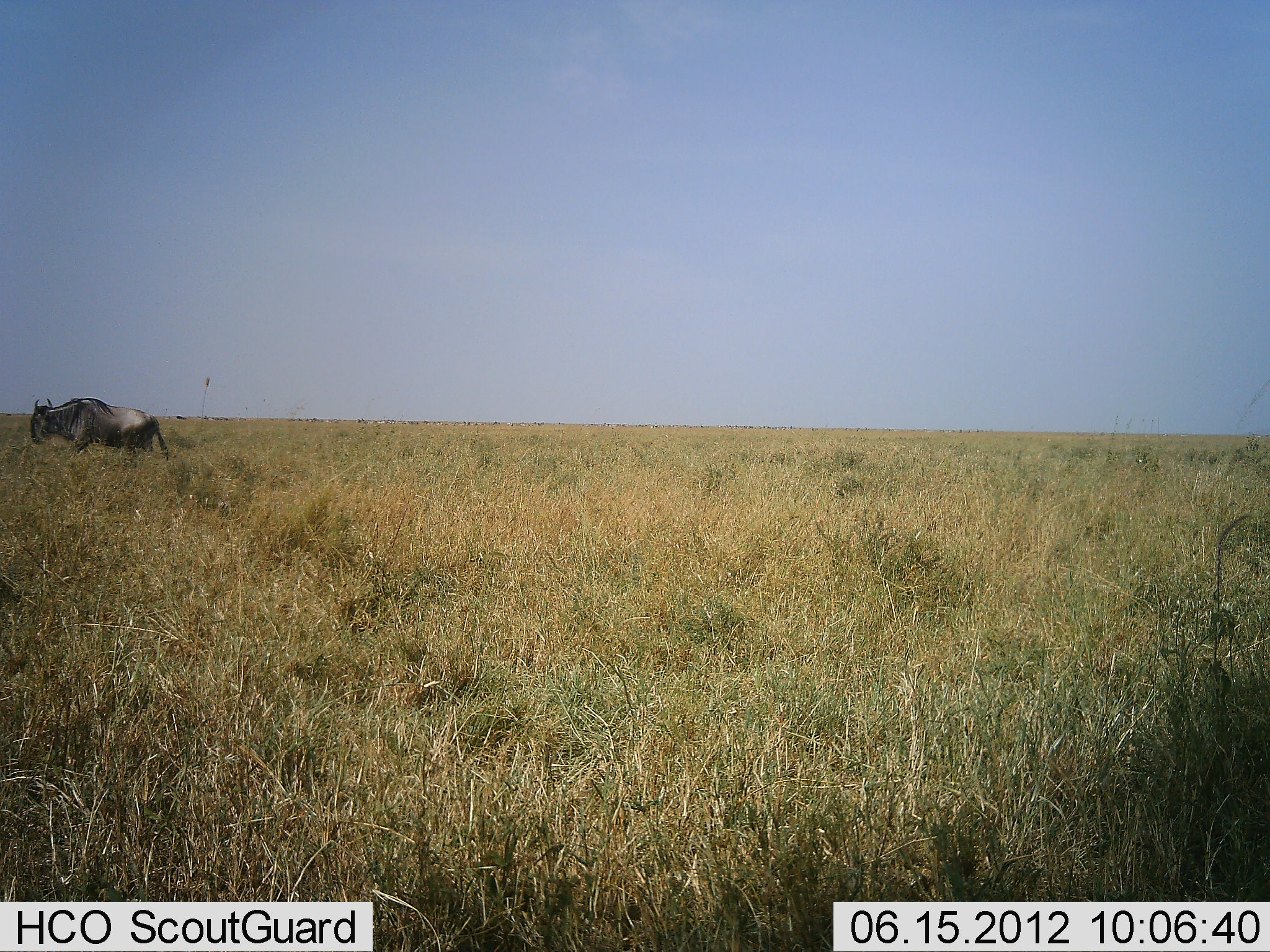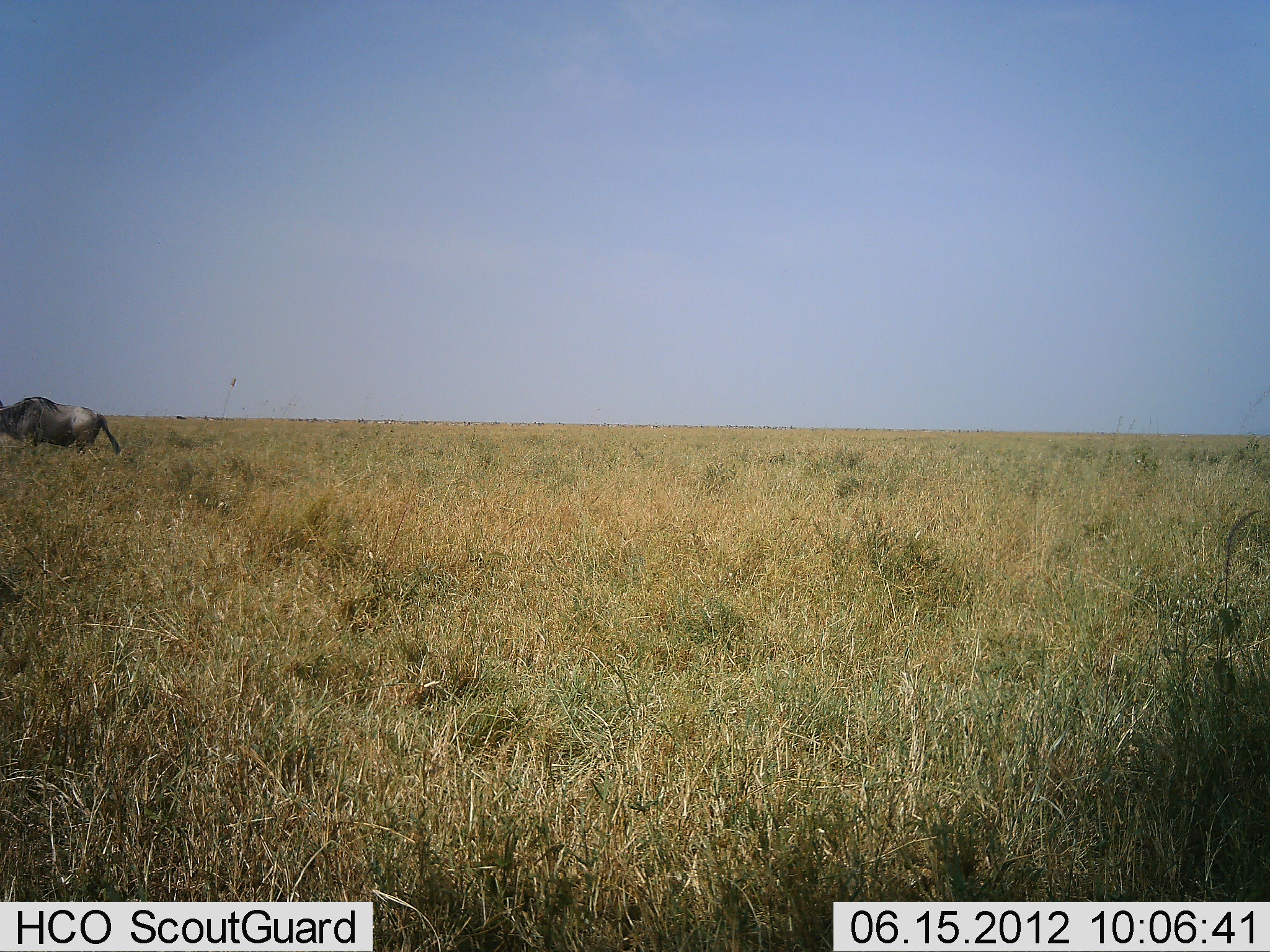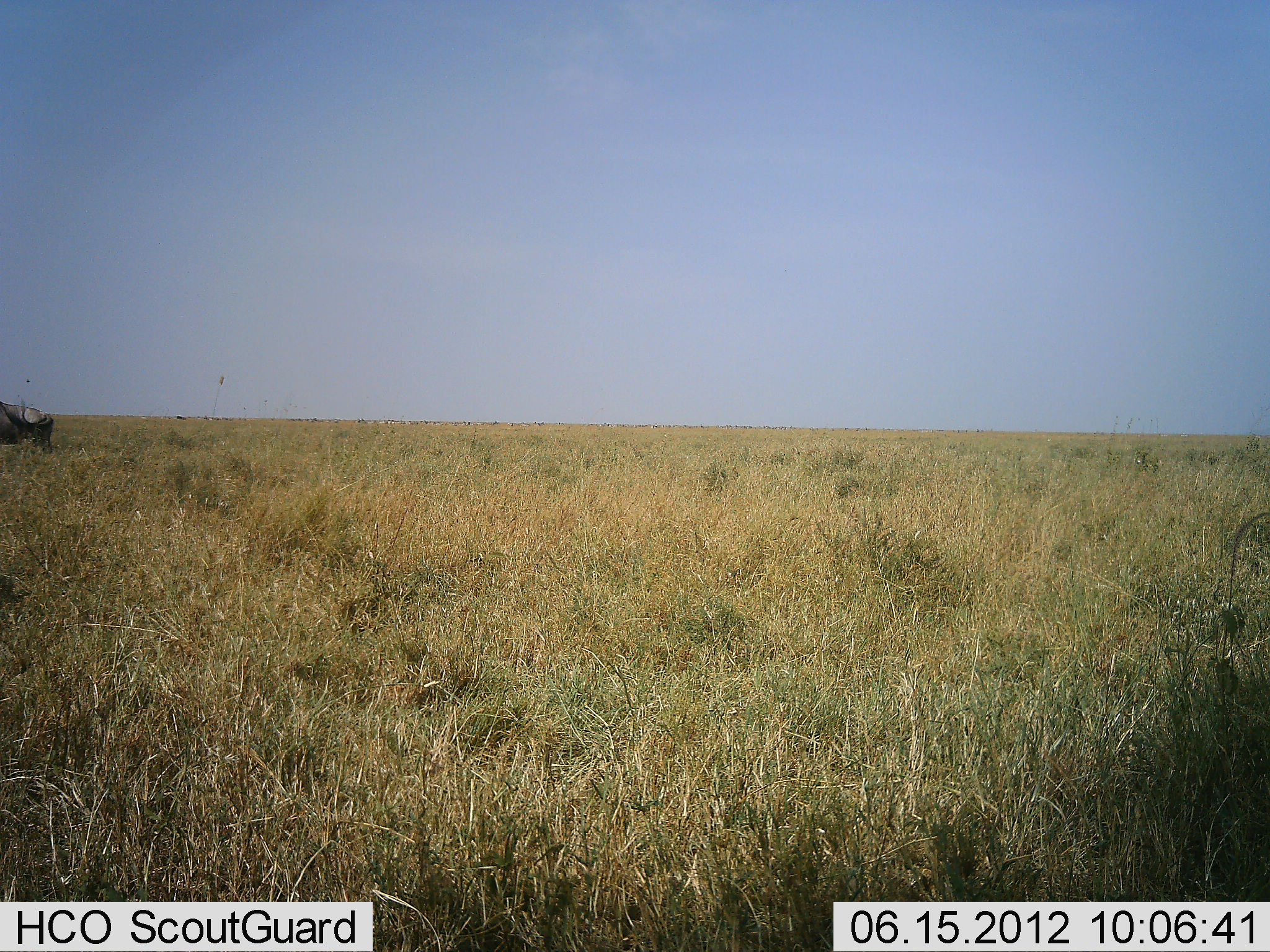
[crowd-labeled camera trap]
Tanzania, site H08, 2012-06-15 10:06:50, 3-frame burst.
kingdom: Animalia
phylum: Chordata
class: Mammalia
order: Artiodactyla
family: Bovidae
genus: Connochaetes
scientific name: Connochaetes taurinus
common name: blue wildebeest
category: wildebeest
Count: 1.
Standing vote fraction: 10%.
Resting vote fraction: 0%.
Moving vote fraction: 100%.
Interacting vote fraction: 0%.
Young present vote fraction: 0%.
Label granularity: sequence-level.